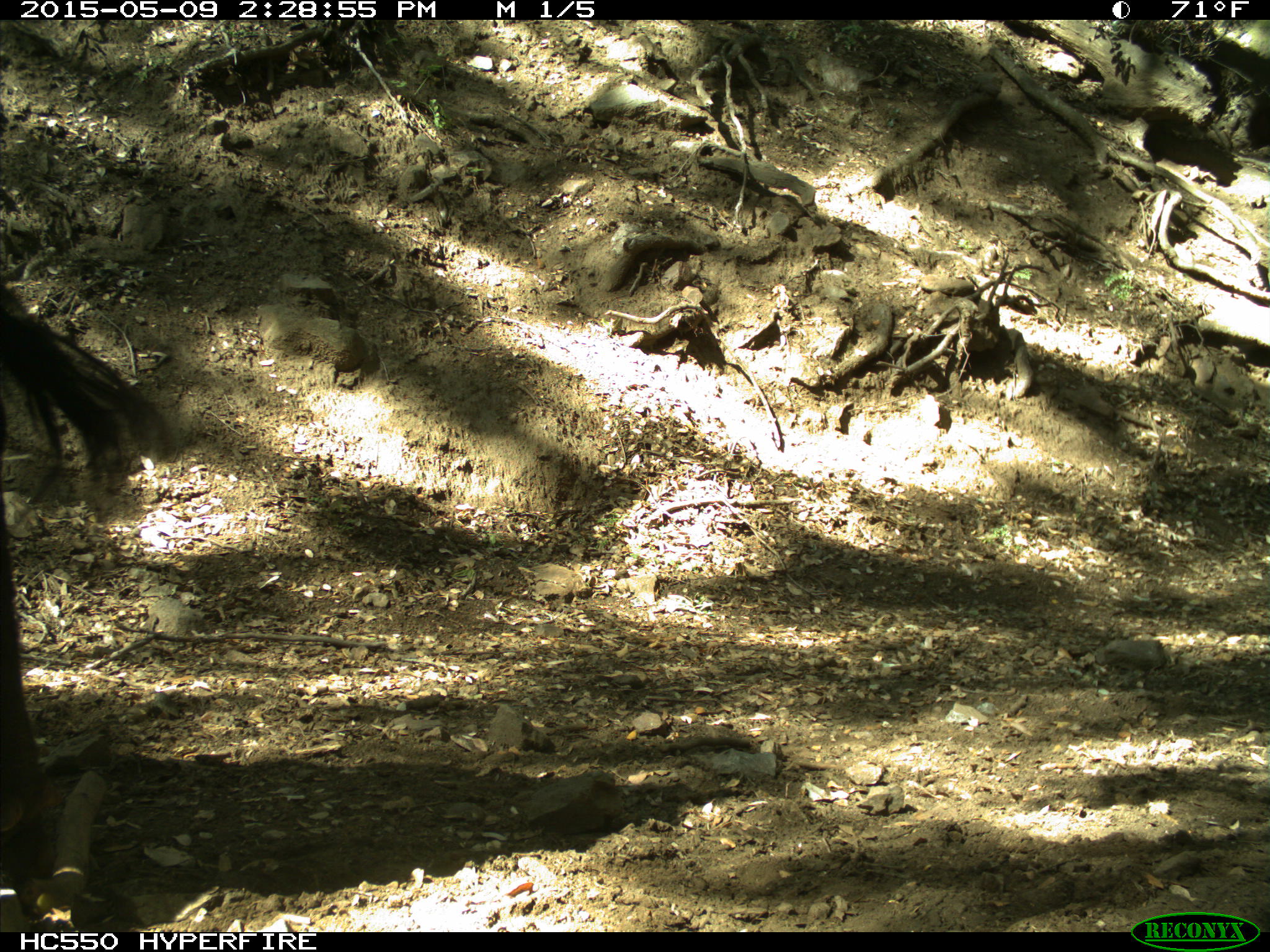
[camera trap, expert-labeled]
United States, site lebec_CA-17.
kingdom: Animalia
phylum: Chordata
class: Mammalia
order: Artiodactyla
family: Bovidae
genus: Bos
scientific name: Bos taurus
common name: domestic cow